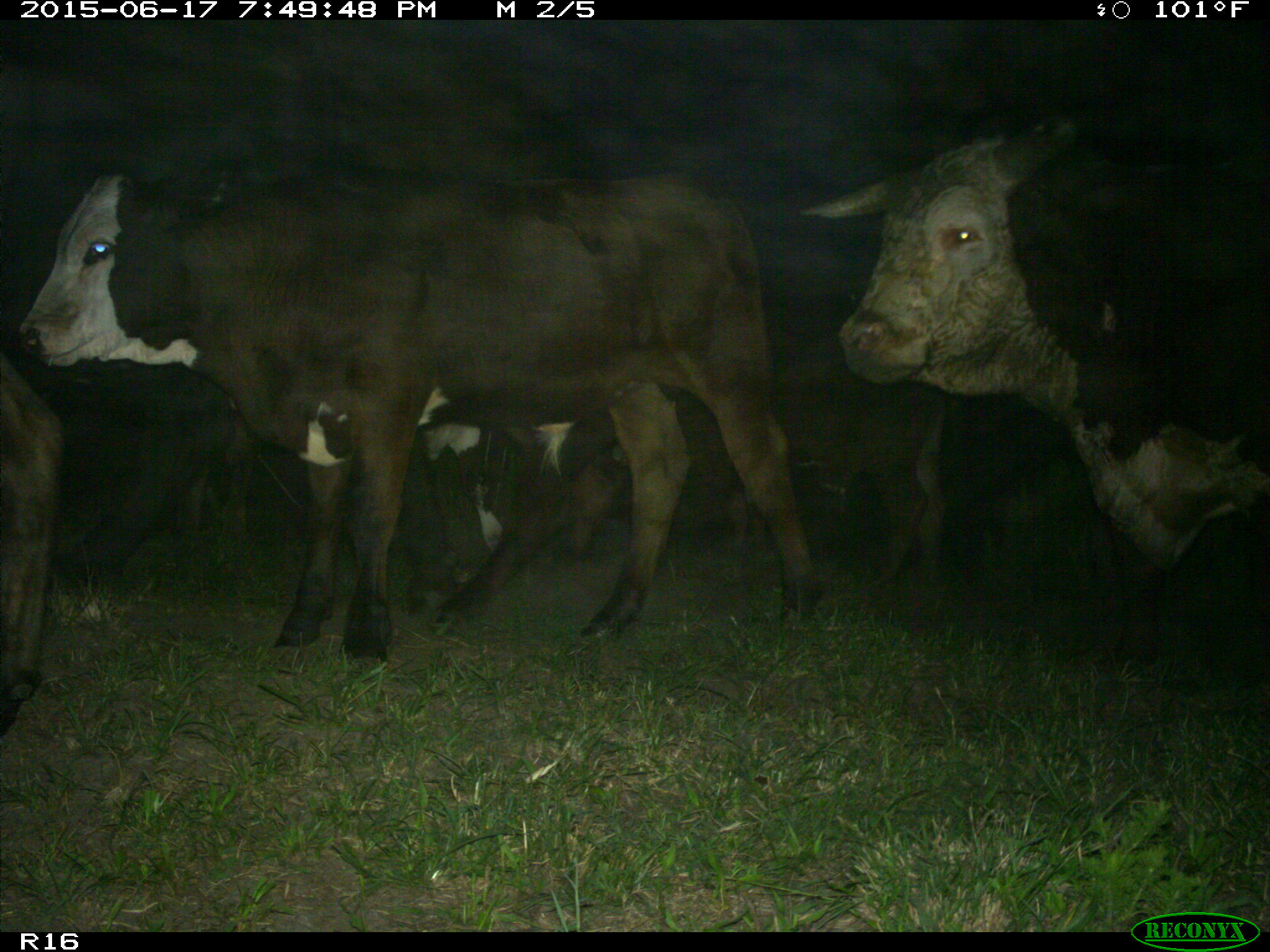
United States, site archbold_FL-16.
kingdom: Animalia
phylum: Chordata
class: Mammalia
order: Artiodactyla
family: Bovidae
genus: Bos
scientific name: Bos taurus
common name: domestic cow